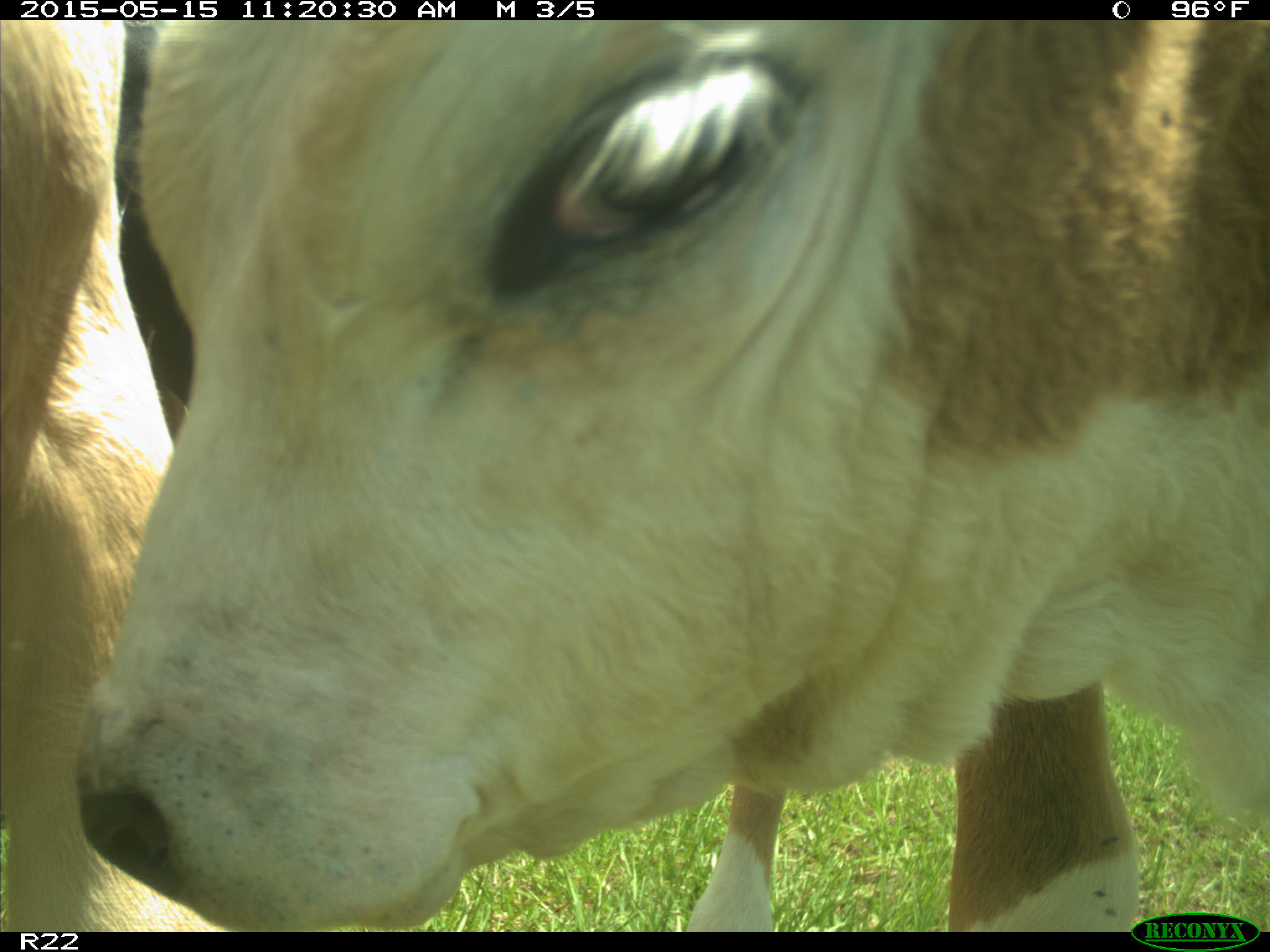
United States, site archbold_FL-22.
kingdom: Animalia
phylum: Chordata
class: Mammalia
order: Artiodactyla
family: Bovidae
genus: Bos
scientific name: Bos taurus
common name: domestic cow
Bos taurus (domestic cow).